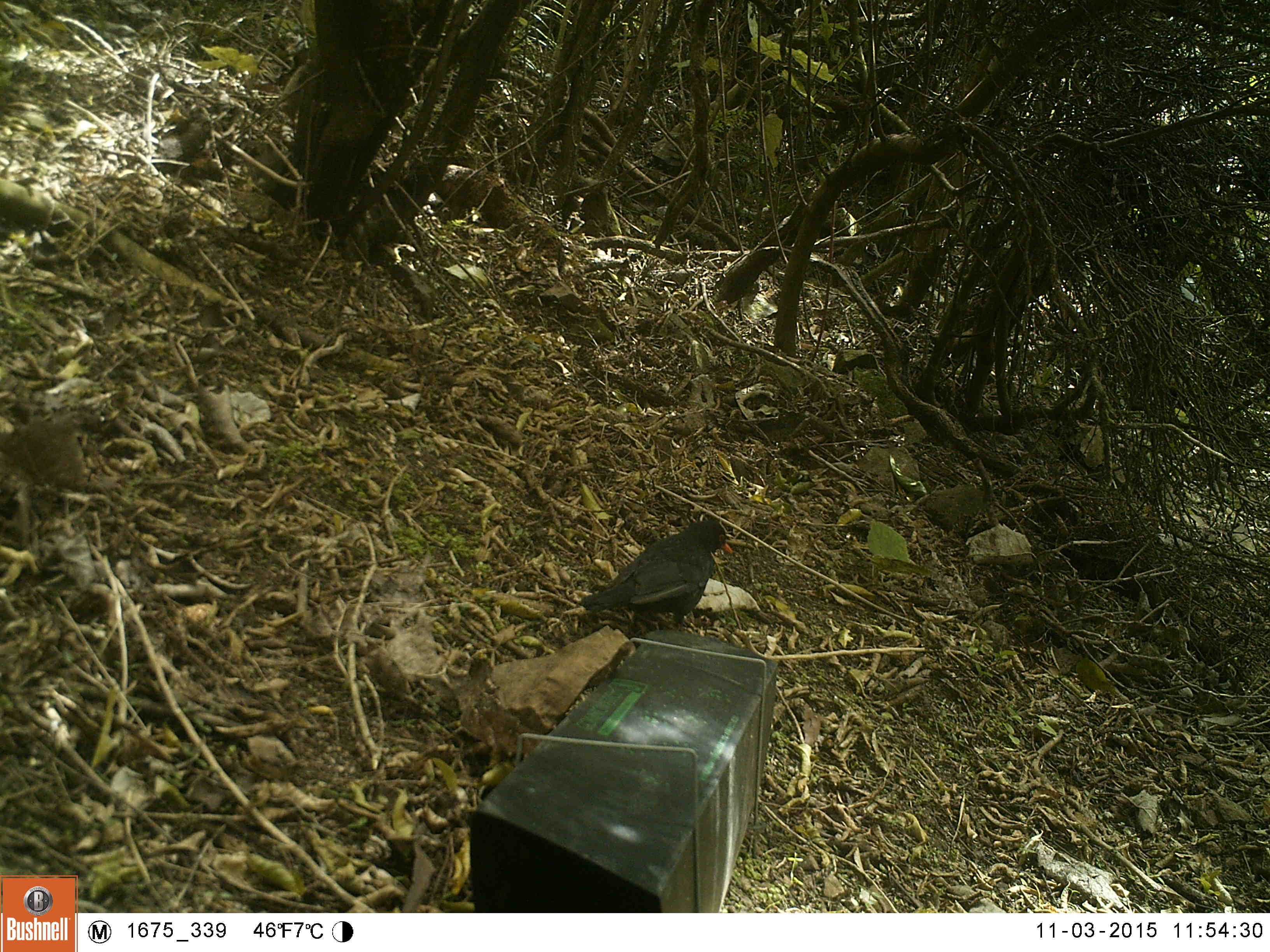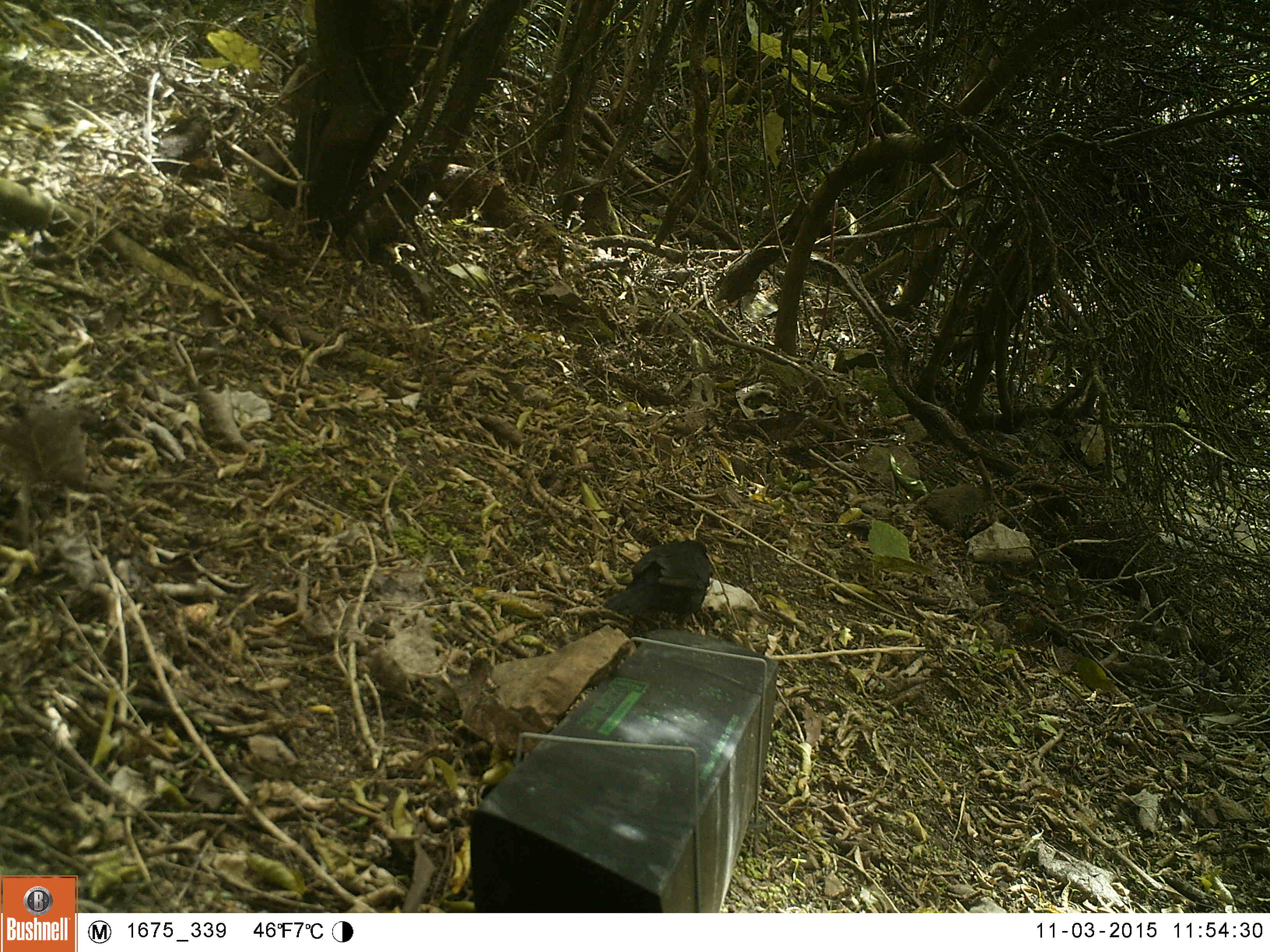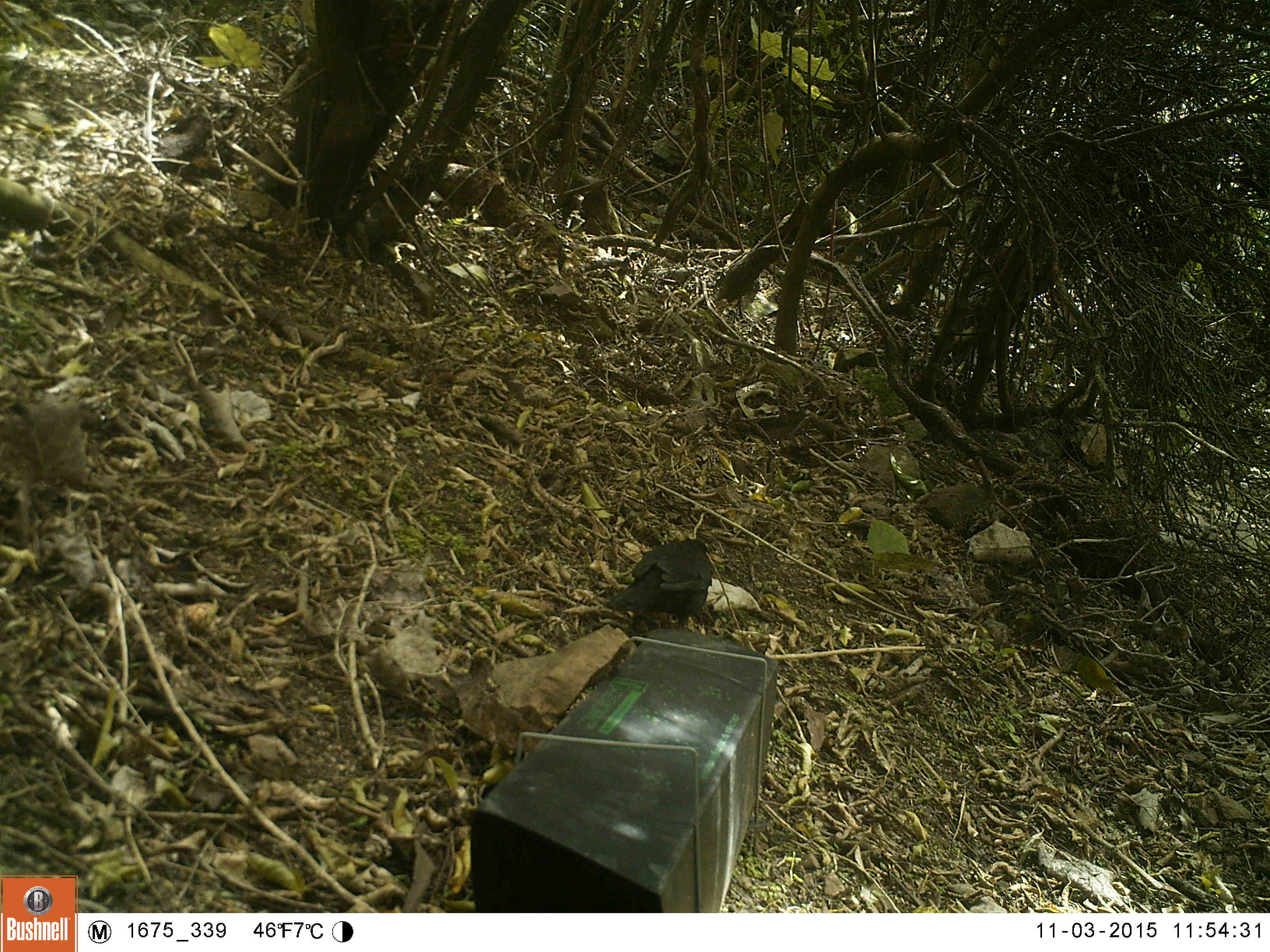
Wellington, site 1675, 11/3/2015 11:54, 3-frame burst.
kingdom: Animalia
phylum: Chordata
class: Aves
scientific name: Aves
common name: bird